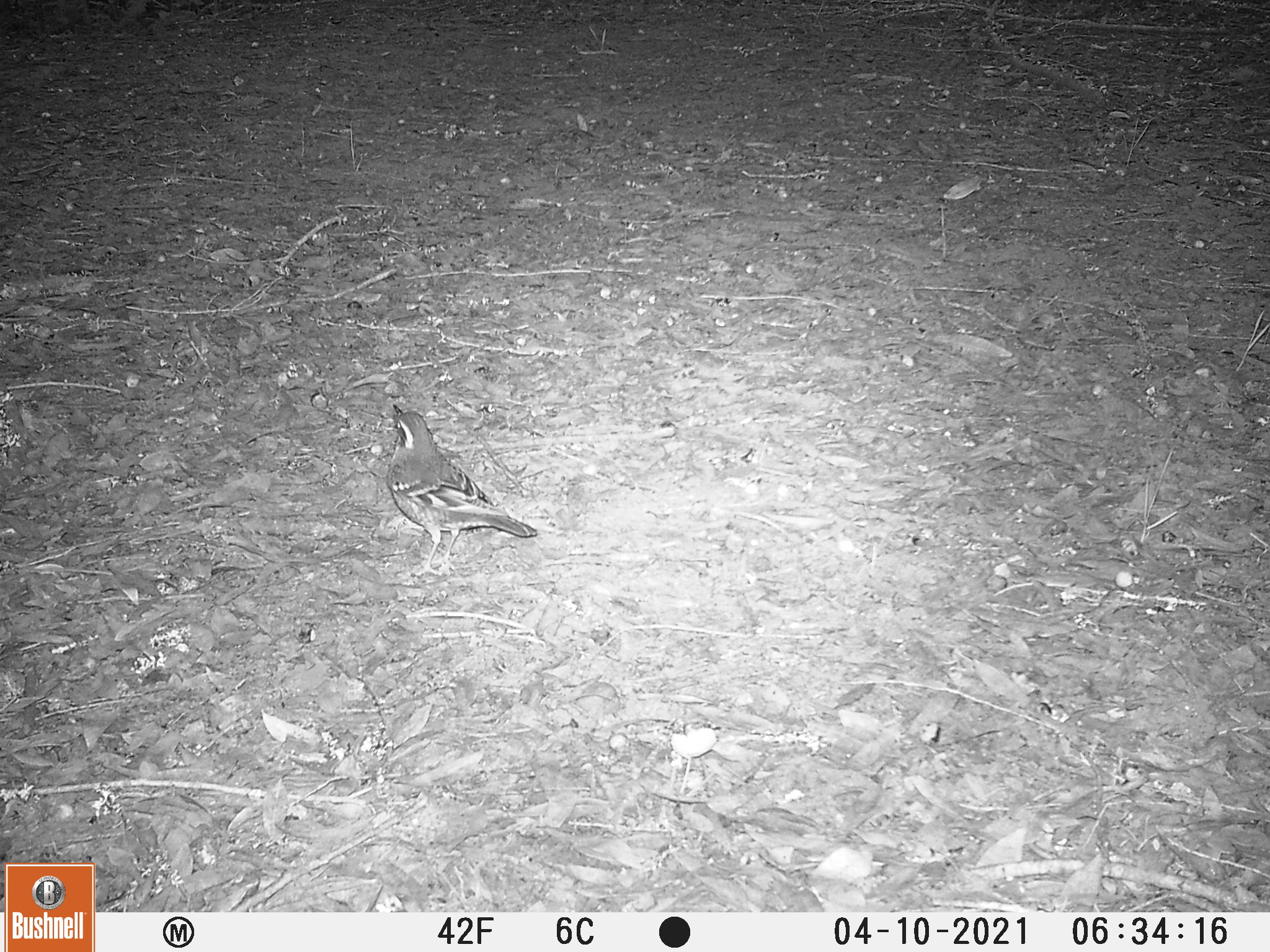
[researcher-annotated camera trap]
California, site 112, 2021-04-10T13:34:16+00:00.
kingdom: Animalia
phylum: Chordata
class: Aves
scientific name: Aves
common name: bird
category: unknown bird